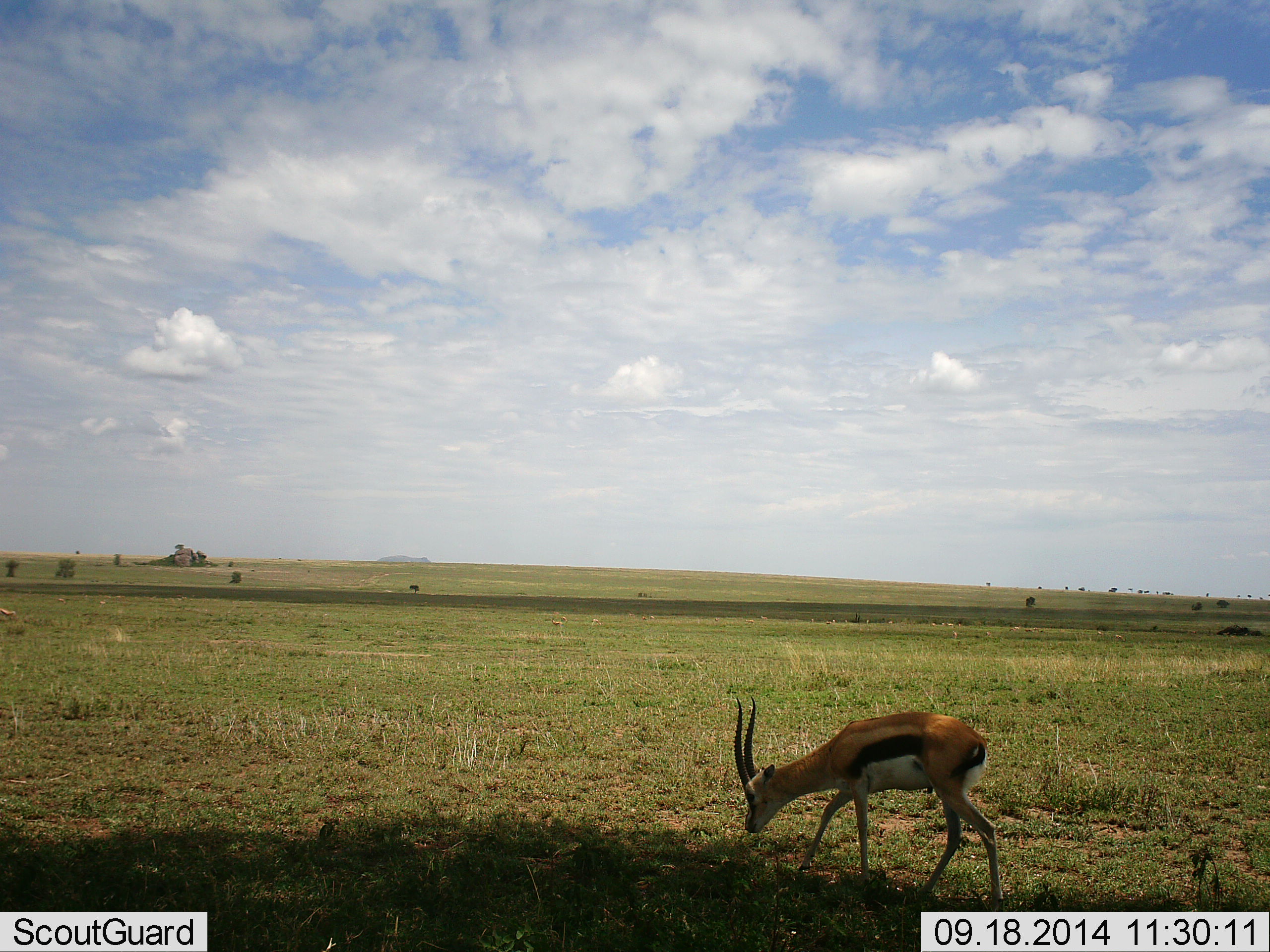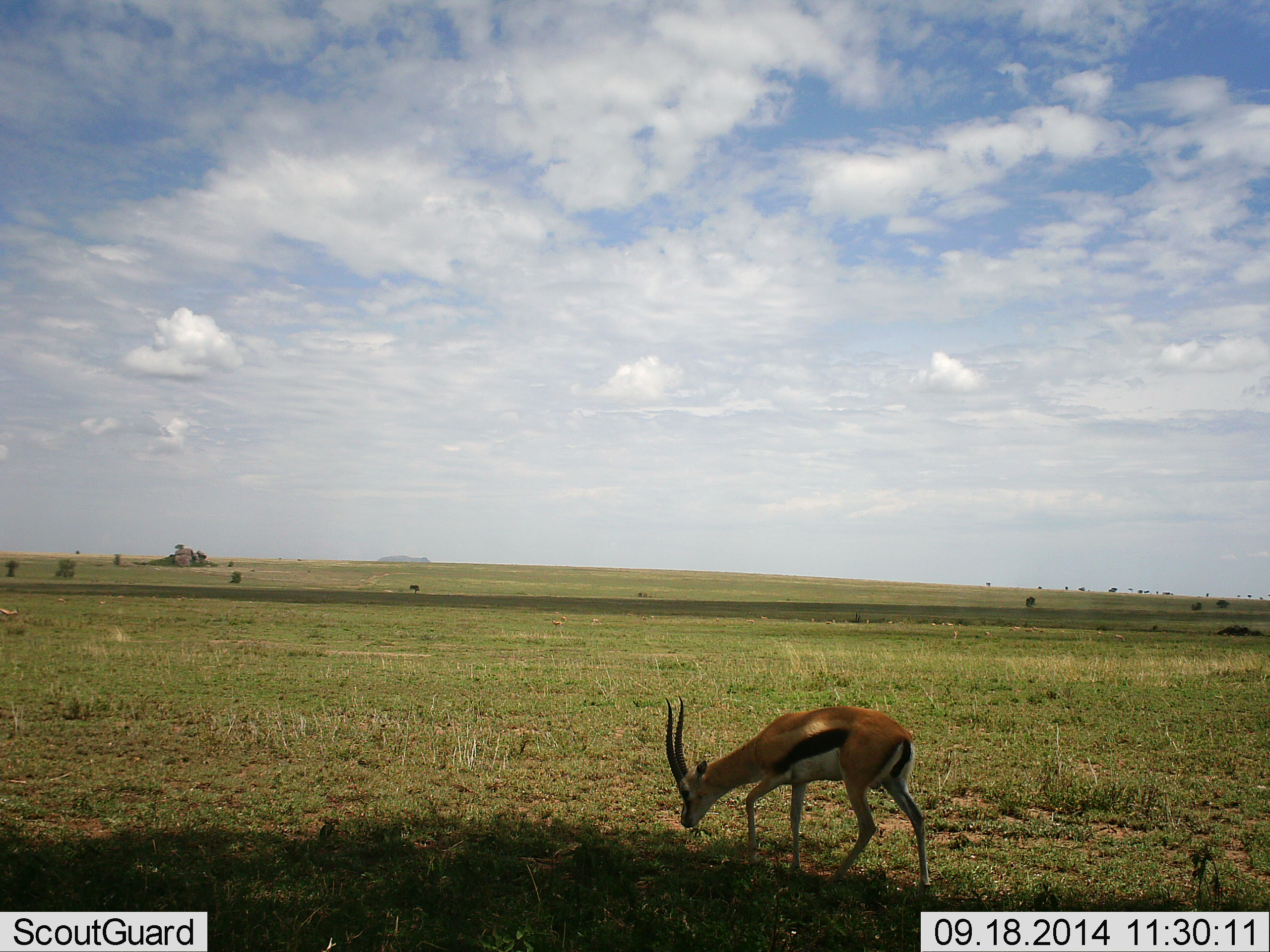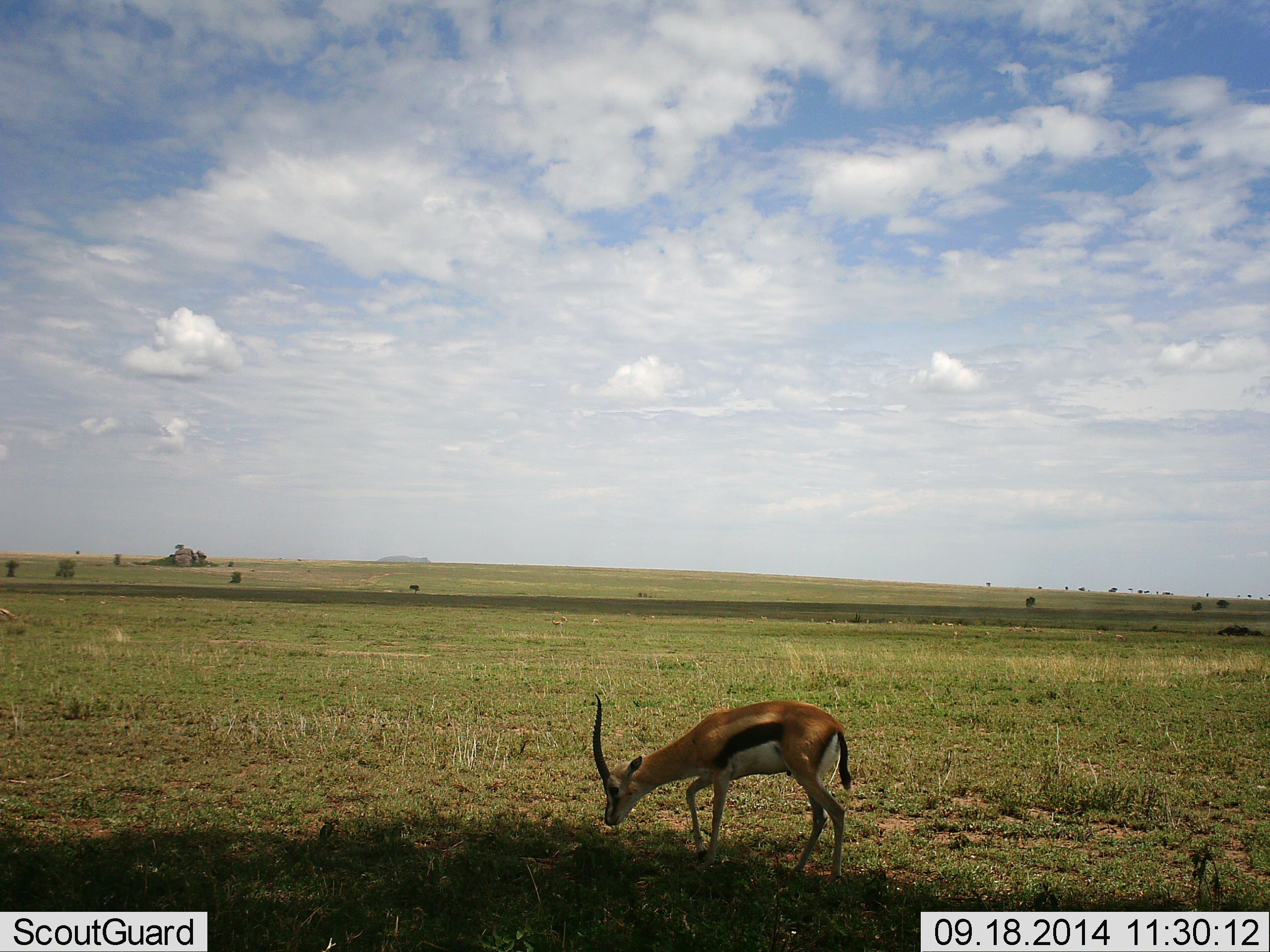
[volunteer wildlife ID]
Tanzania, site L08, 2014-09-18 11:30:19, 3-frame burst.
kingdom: Animalia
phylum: Chordata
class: Mammalia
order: Artiodactyla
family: Bovidae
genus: Eudorcas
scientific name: Eudorcas thomsonii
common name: thomson's gazelle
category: gazellethomsons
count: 1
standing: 10%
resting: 0%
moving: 60%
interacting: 0%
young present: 0%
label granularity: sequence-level